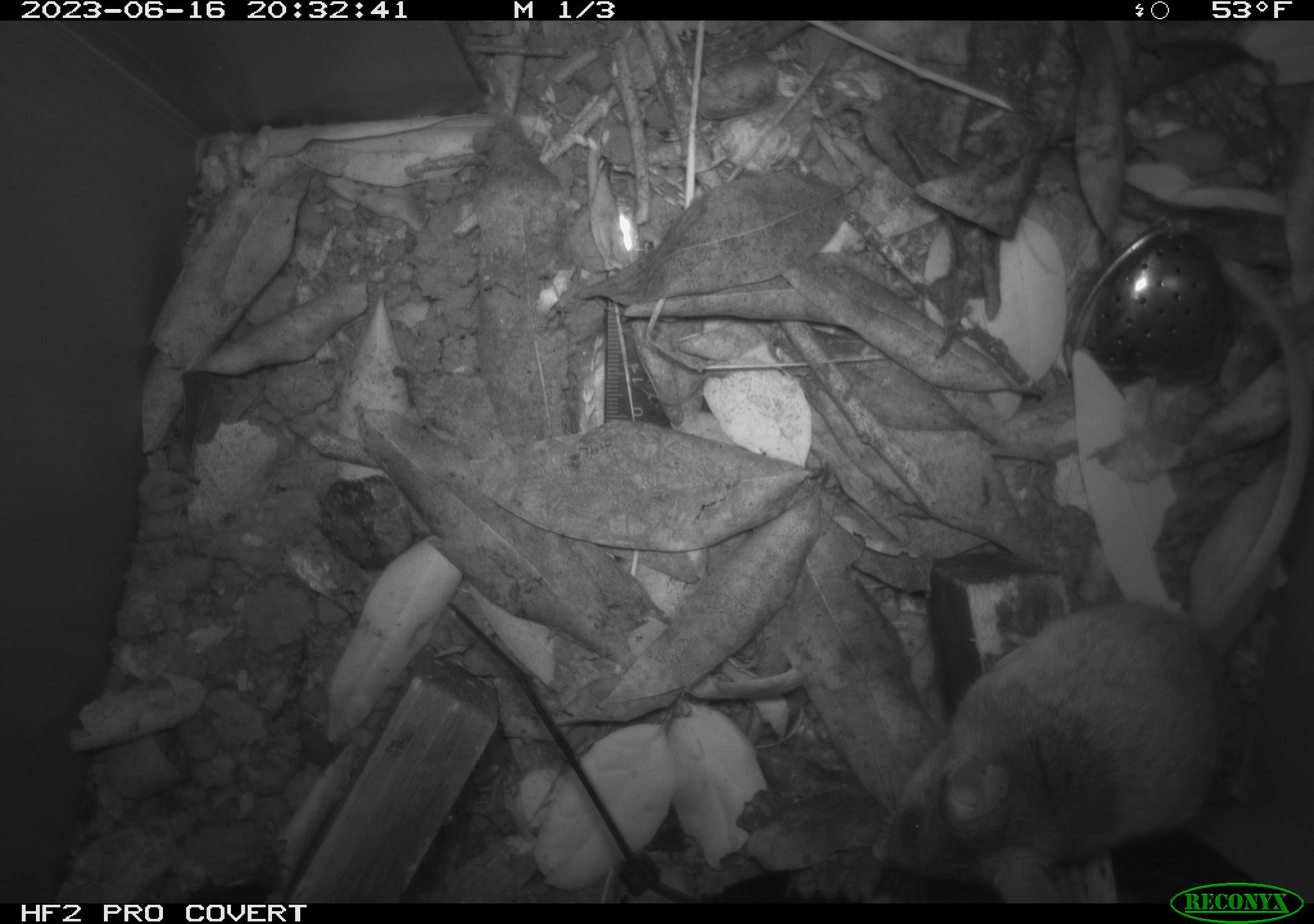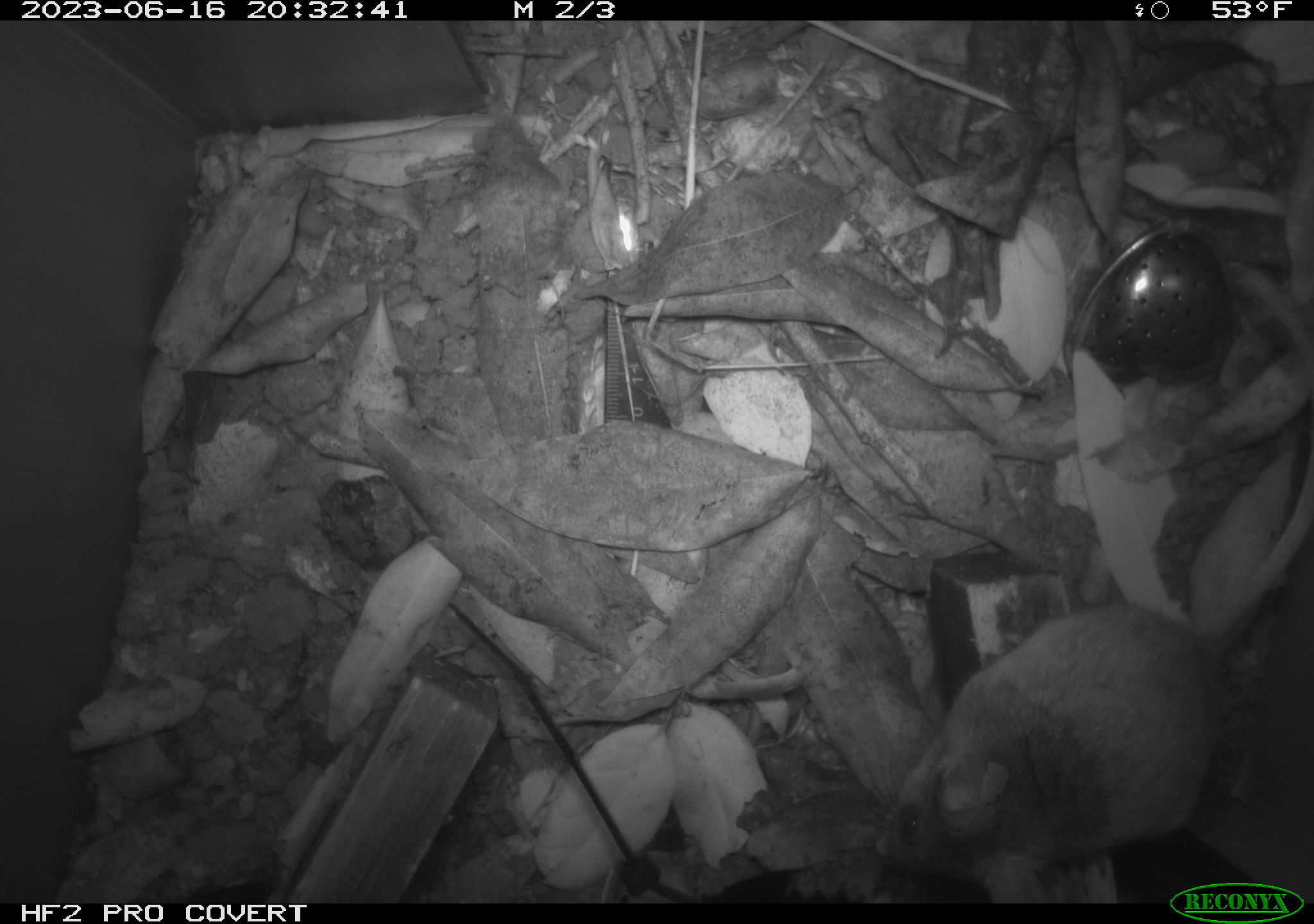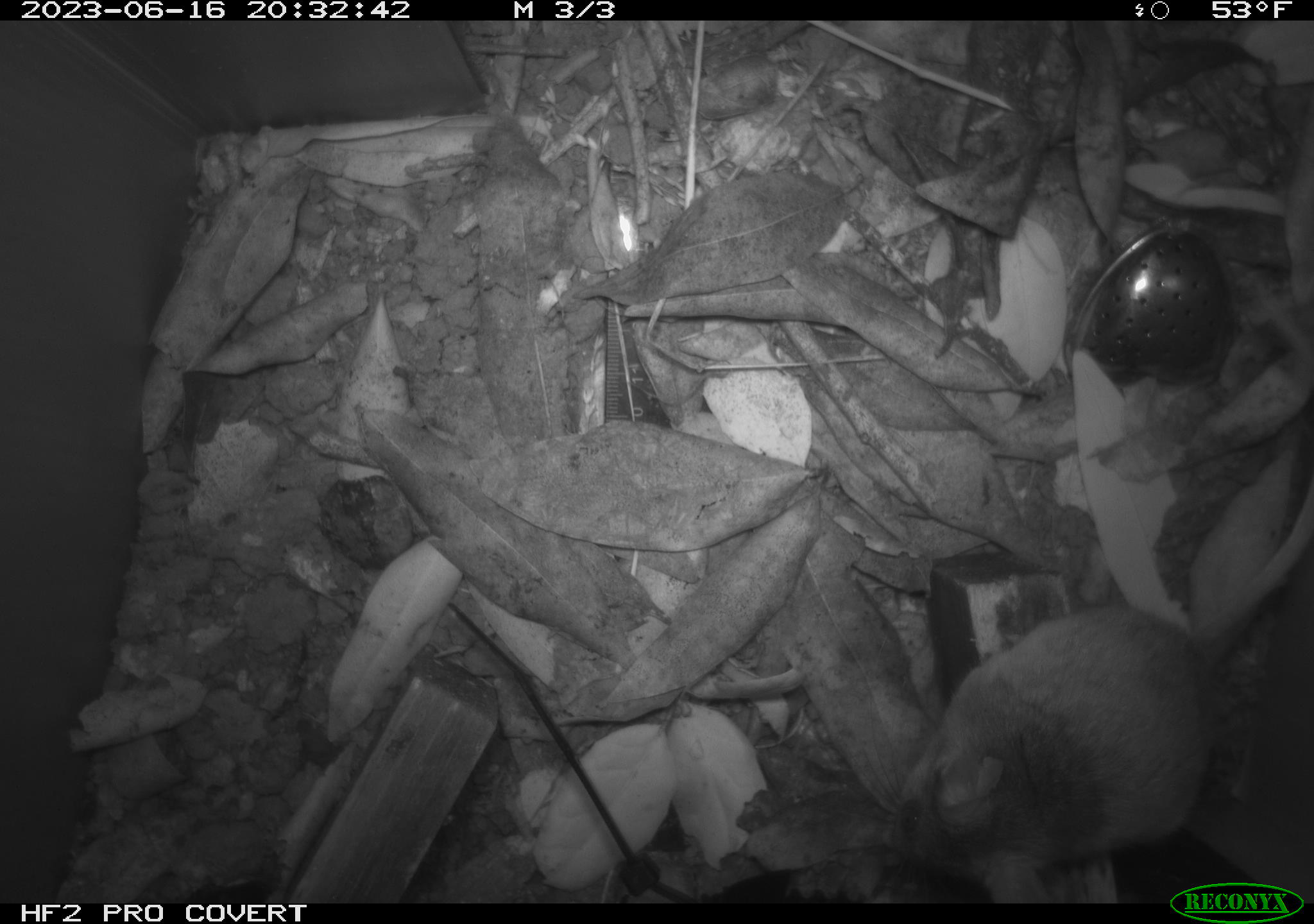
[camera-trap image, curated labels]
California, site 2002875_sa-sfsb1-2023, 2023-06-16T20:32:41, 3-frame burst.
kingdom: Animalia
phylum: Chordata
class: Mammalia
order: Rodentia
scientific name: Rodentia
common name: mouse species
Mouse species (Rodentia).